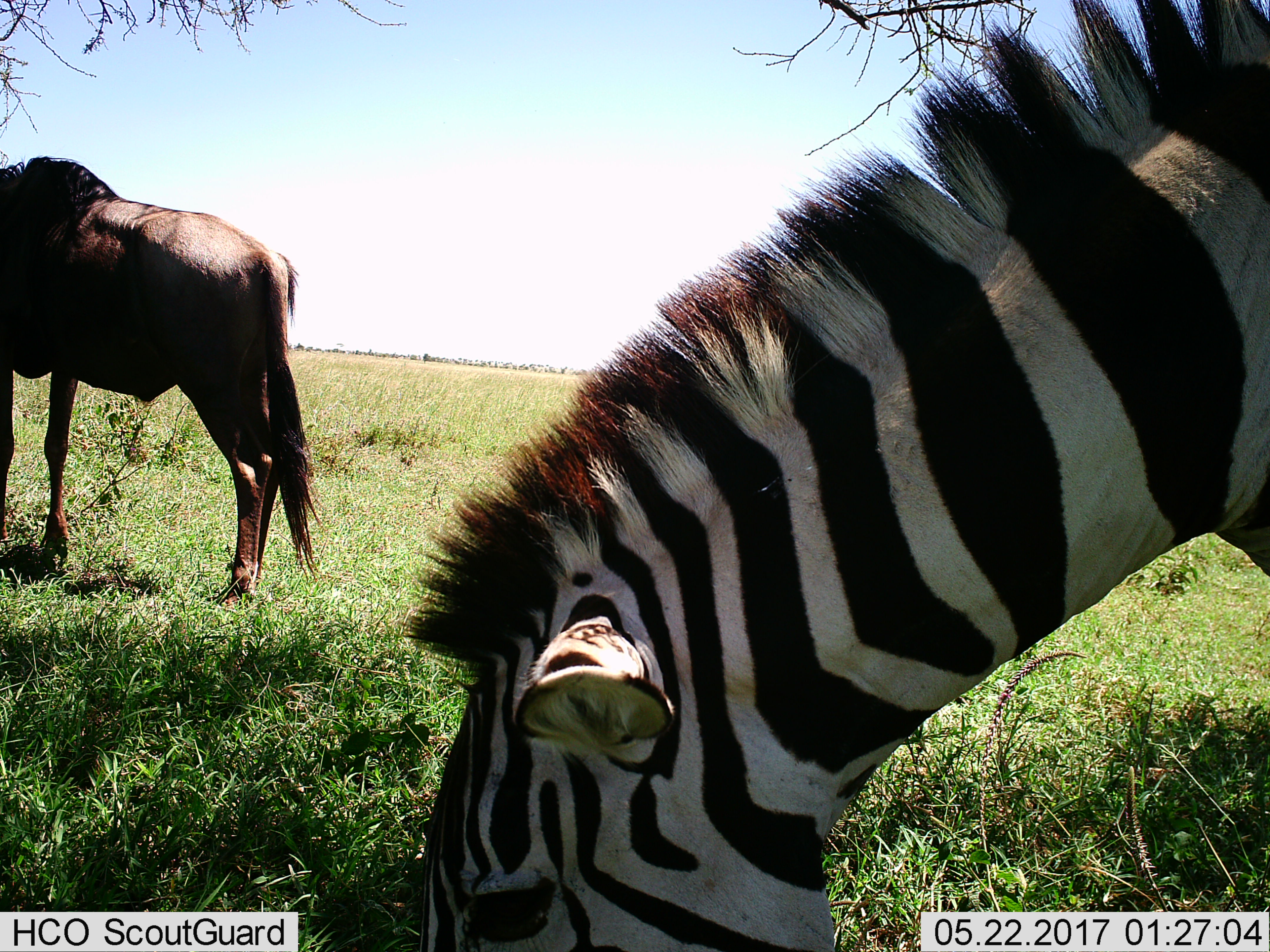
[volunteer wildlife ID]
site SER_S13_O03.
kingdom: Animalia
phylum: Chordata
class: Mammalia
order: Artiodactyla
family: Bovidae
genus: Connochaetes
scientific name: Connochaetes taurinus taurinus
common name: blue wildebeest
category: wildebeestblue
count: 1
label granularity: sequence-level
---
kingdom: Animalia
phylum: Chordata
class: Mammalia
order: Perissodactyla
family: Equidae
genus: Equus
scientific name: Equus quagga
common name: plains zebra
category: zebraplains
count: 1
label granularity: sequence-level